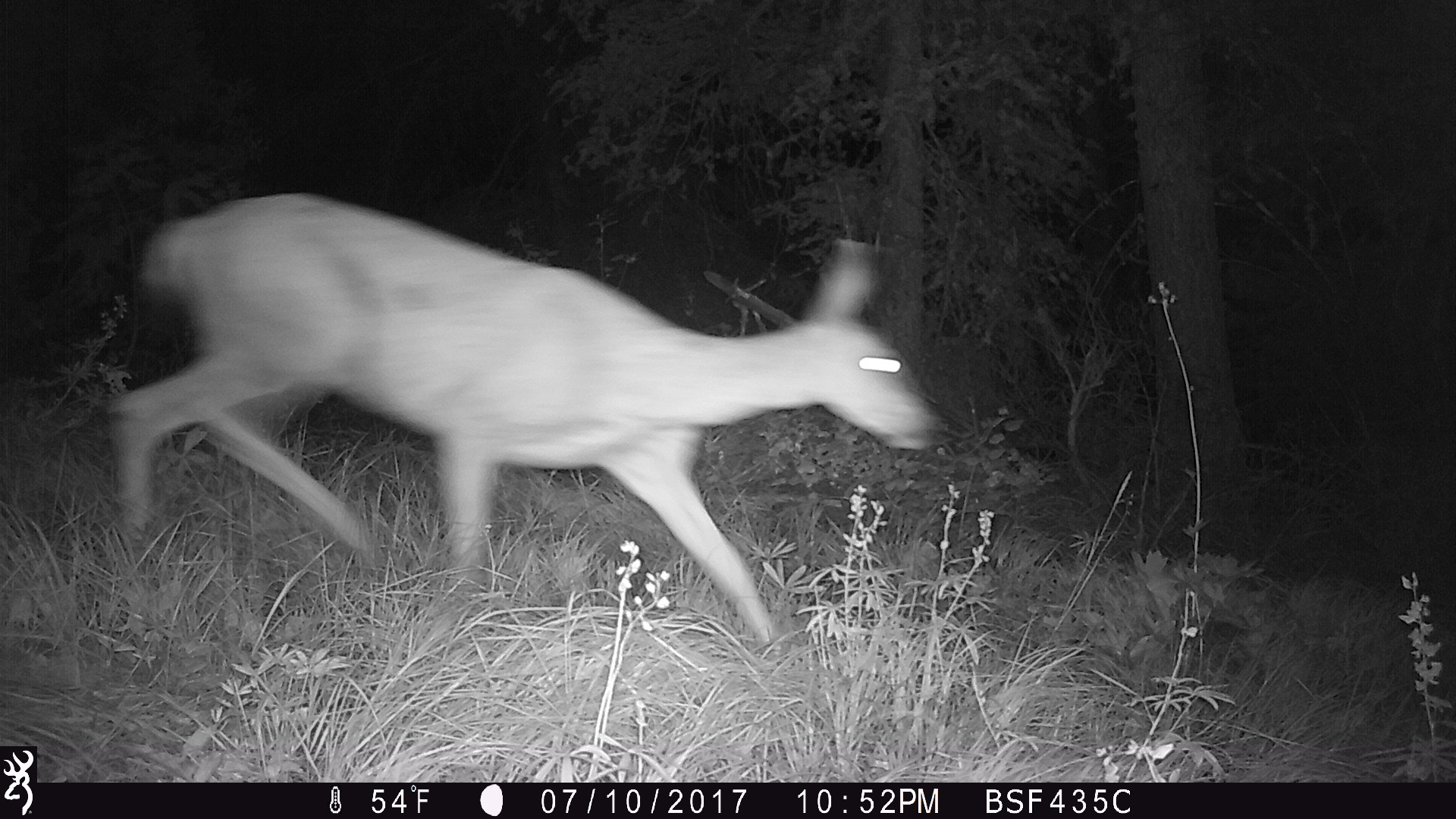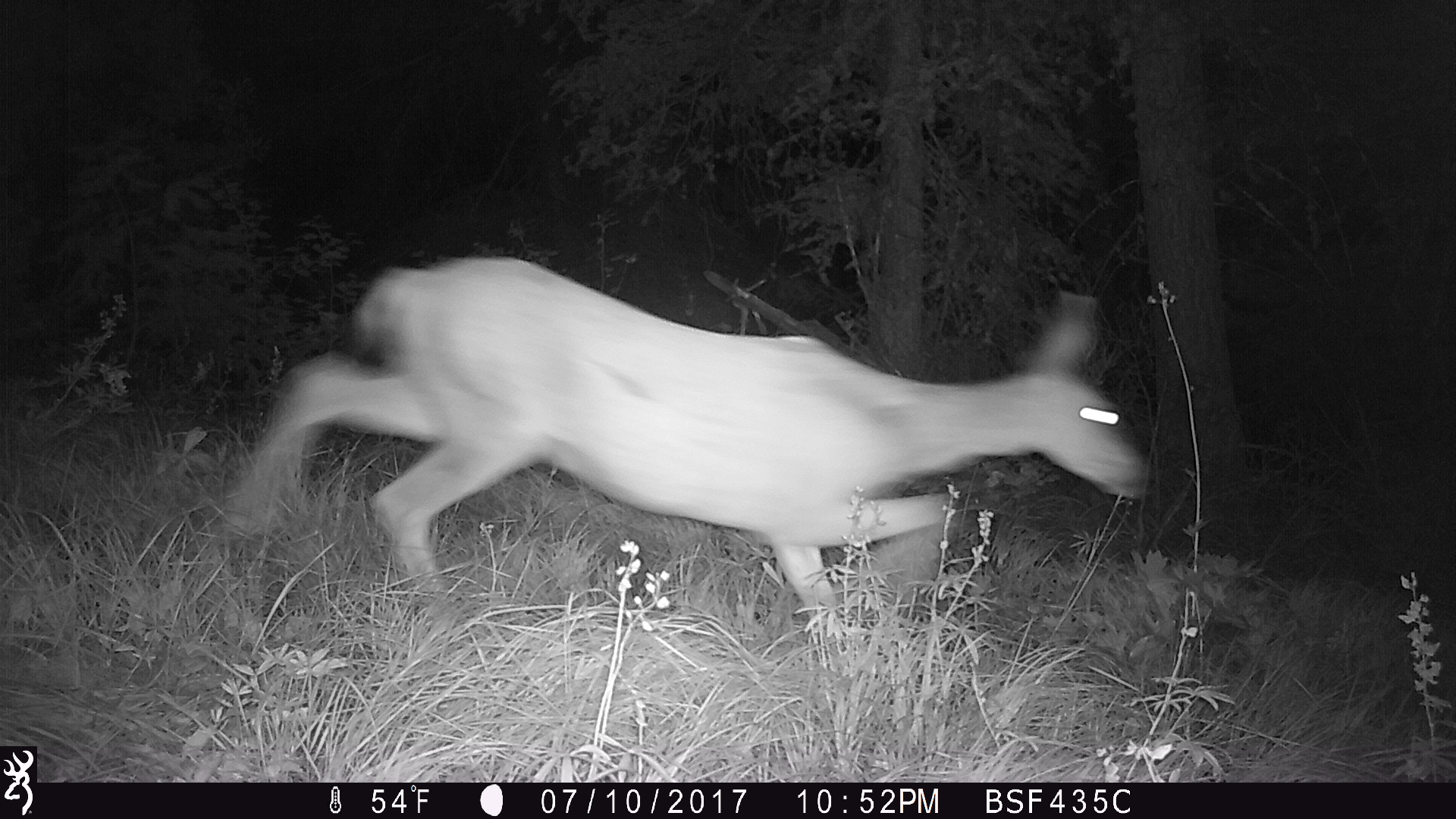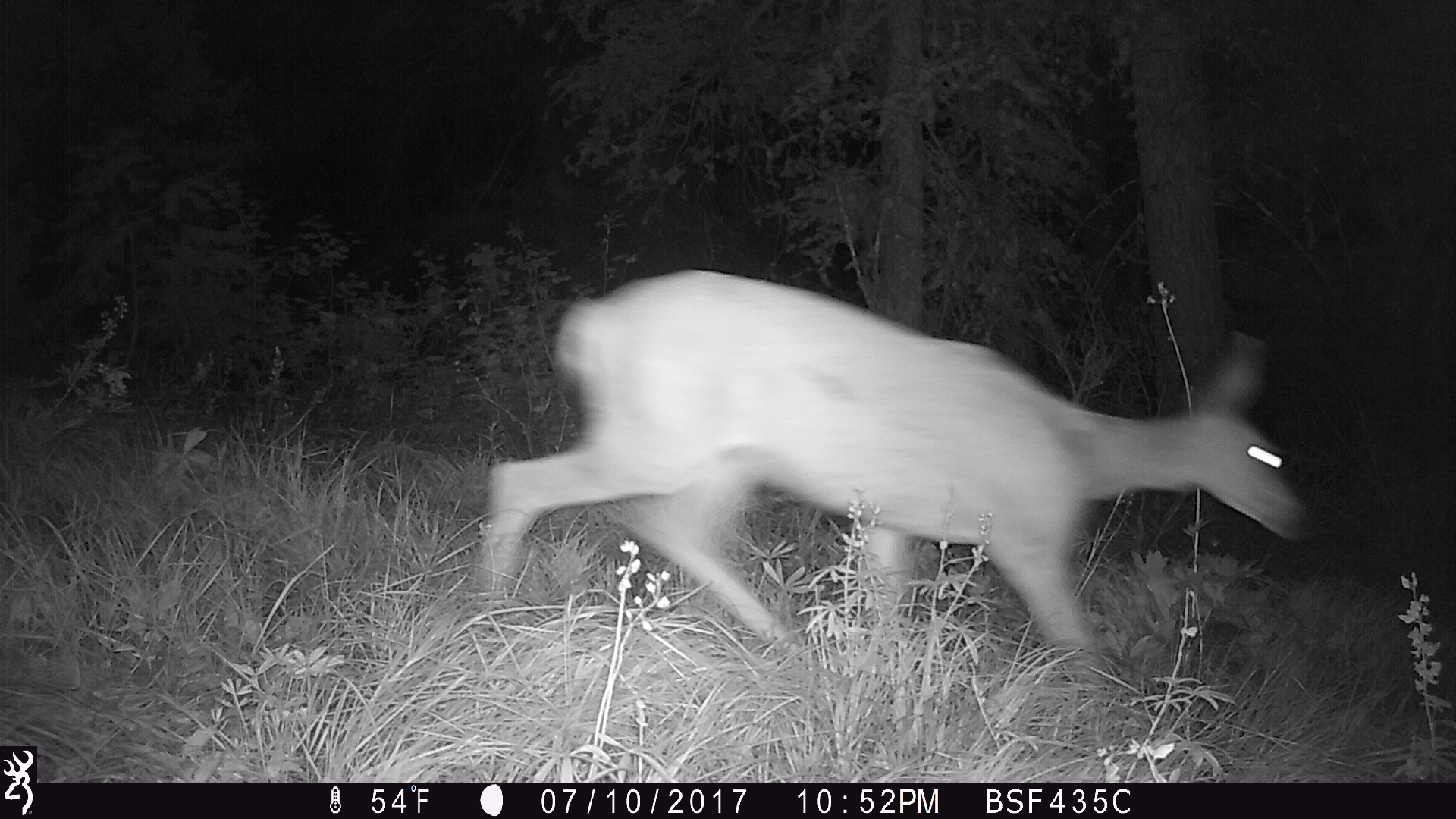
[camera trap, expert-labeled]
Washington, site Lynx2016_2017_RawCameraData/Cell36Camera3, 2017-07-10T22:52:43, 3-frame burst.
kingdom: Animalia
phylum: Chordata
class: Mammalia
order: Artiodactyla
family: Cervidae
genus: Odocoileus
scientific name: Odocoileus hemionus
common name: mule deer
Odocoileus hemionus (mule deer). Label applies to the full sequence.